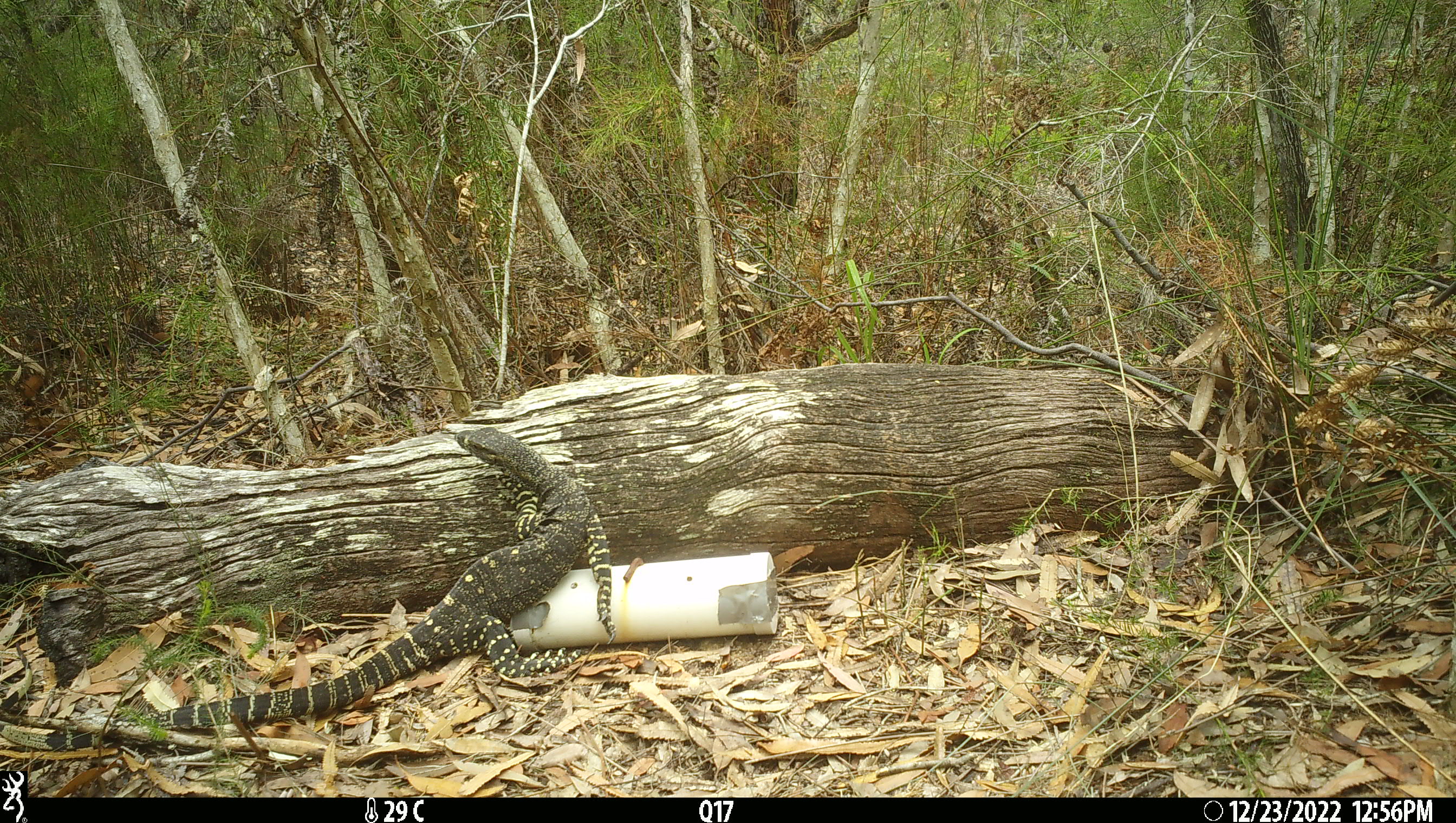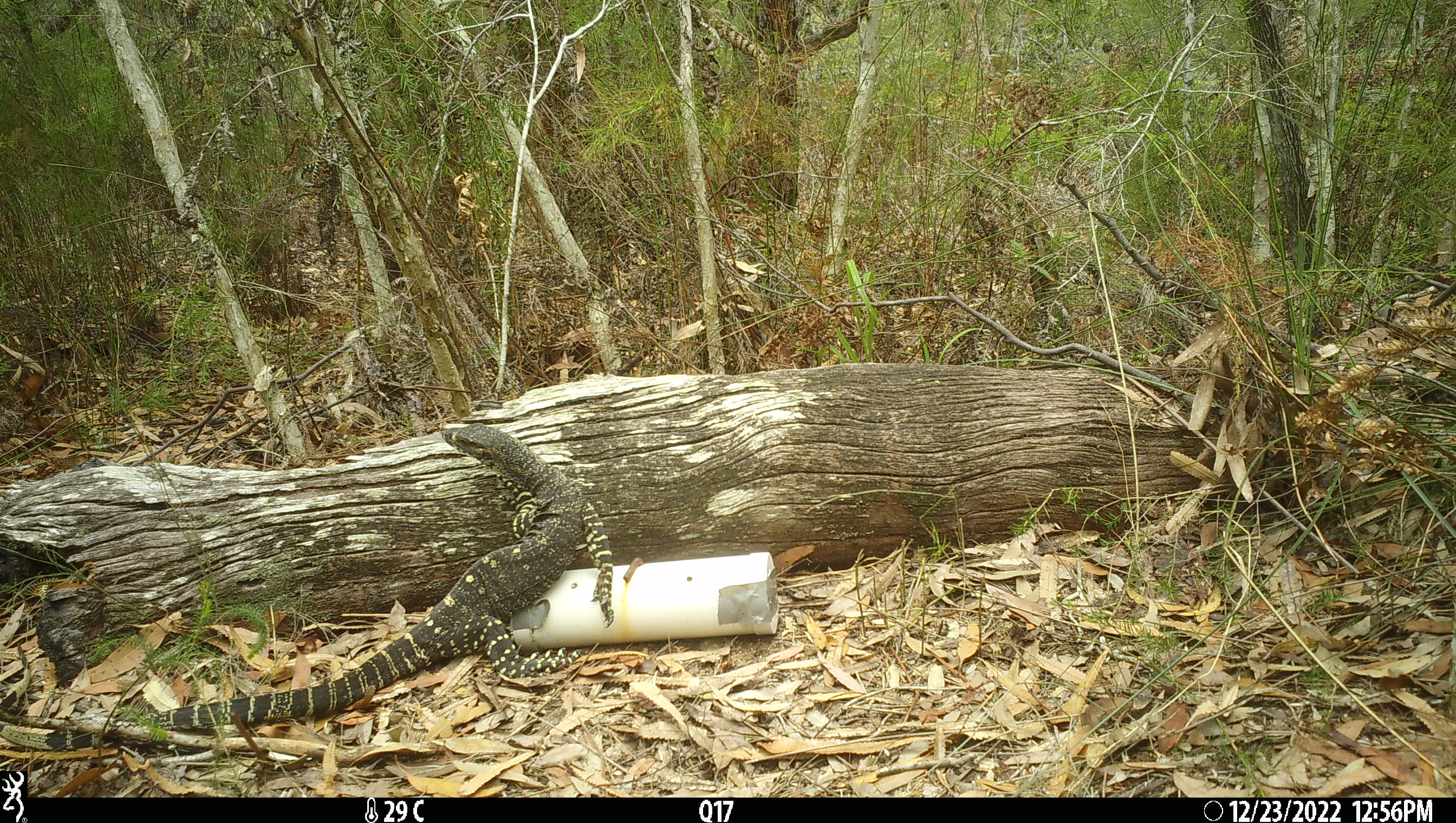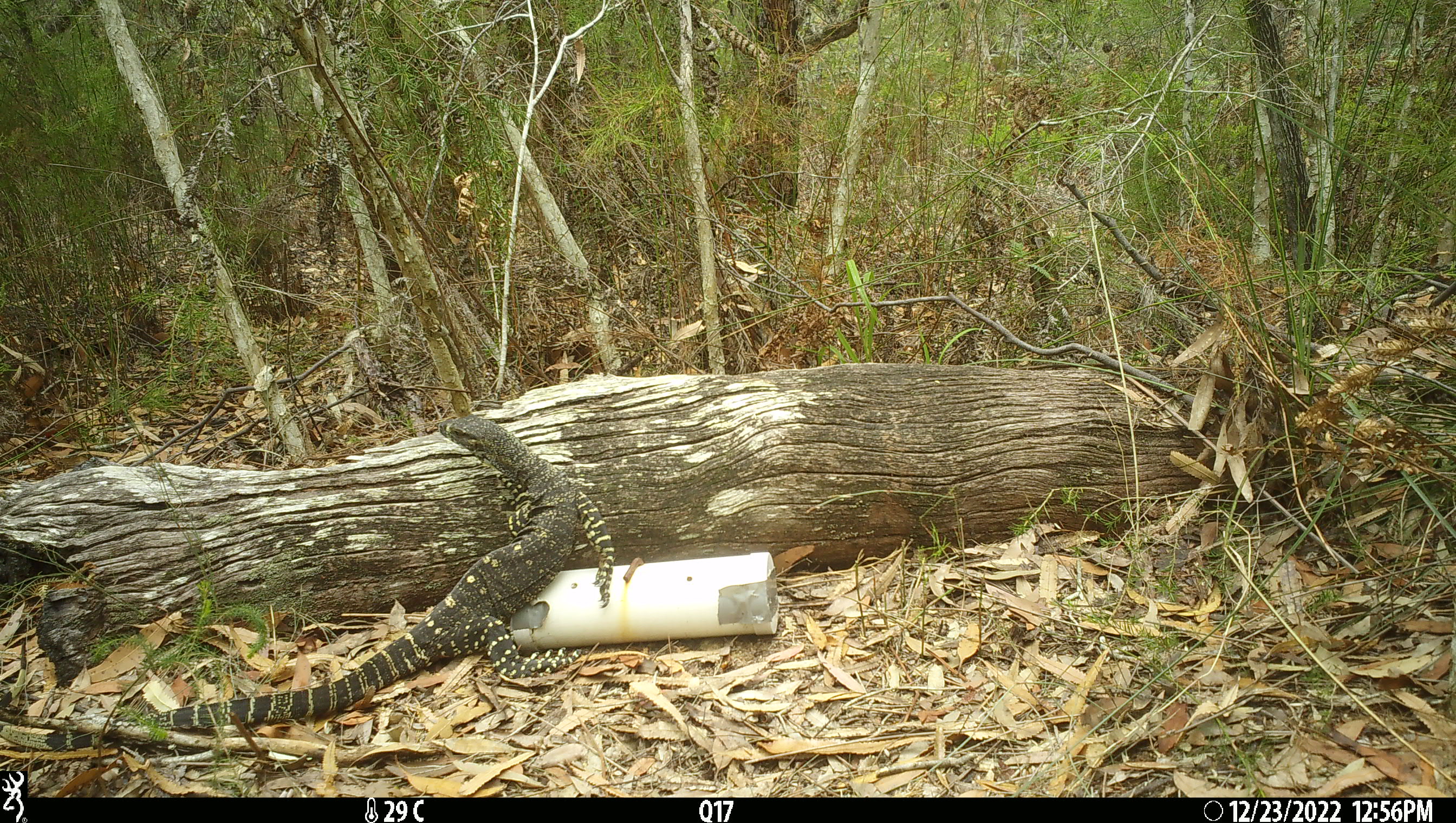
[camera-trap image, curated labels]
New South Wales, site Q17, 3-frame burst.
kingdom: Animalia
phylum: Chordata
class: Reptilia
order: Squamata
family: Varanidae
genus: Varanus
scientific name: Varanus varius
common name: lace monitor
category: goanna